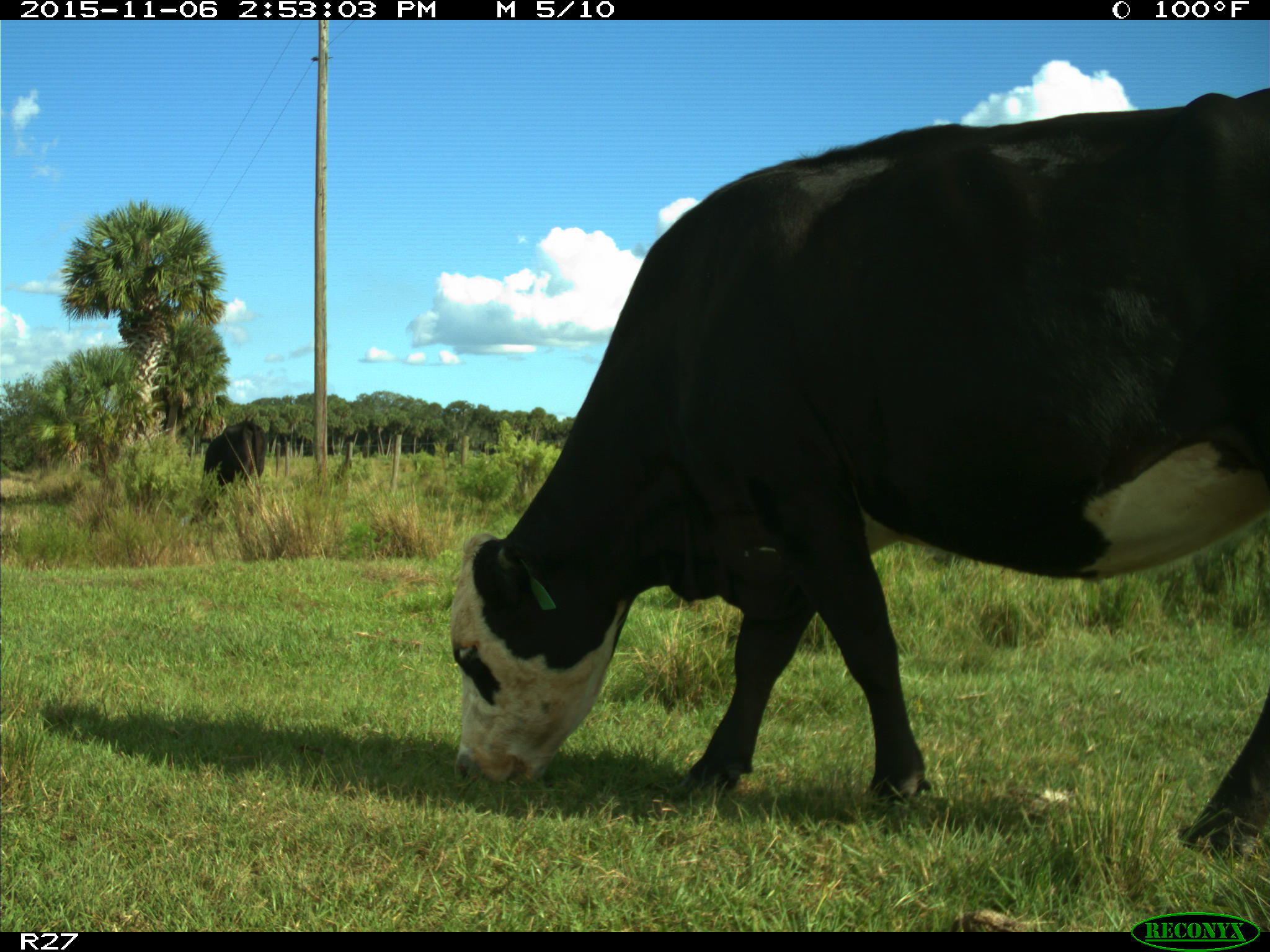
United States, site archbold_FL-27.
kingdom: Animalia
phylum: Chordata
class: Mammalia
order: Artiodactyla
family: Bovidae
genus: Bos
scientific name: Bos taurus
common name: domestic cow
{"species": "Bos taurus (domestic cow)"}